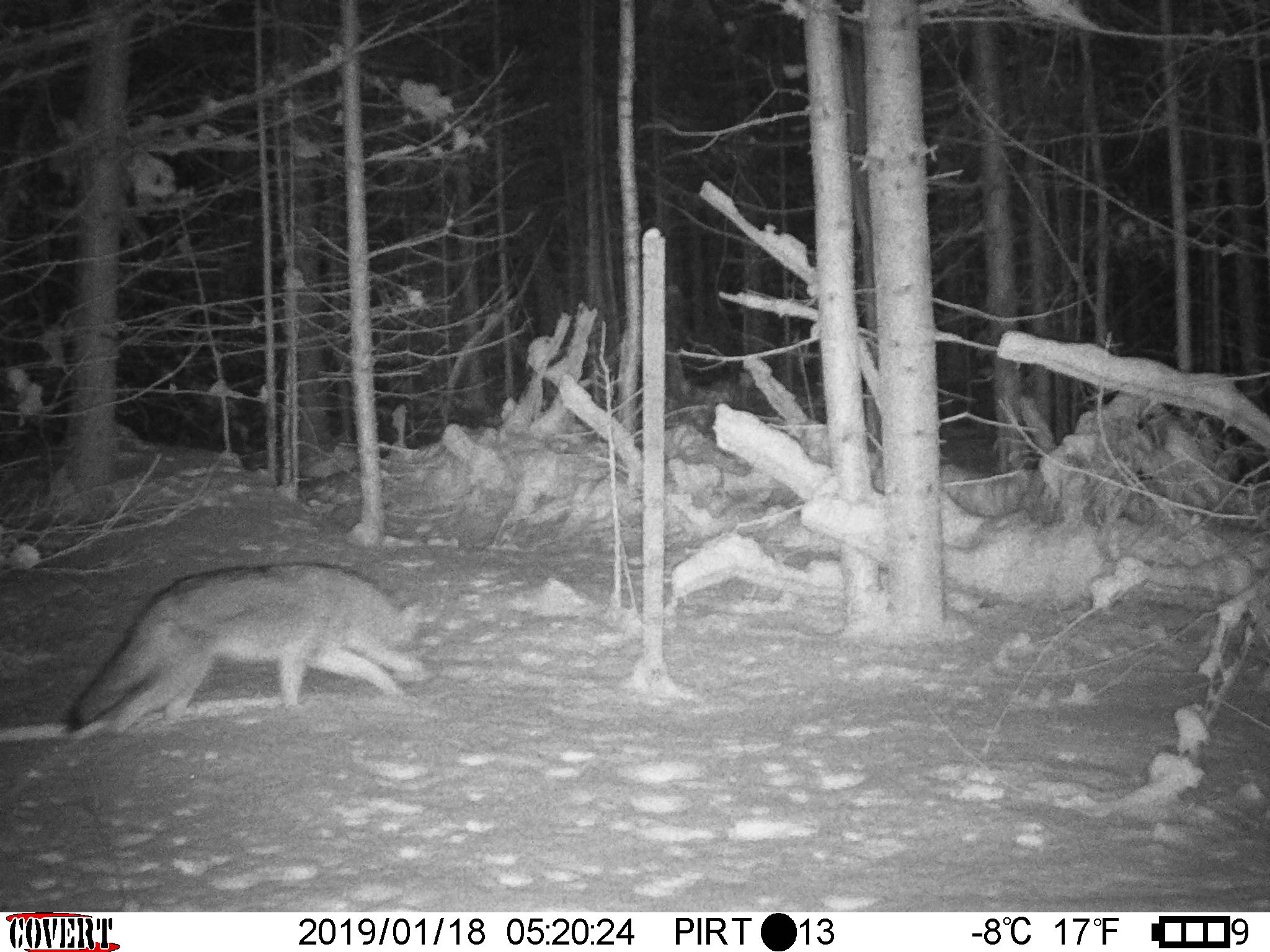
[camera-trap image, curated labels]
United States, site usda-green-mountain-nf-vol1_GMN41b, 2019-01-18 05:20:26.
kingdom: Animalia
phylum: Chordata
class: Mammalia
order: Carnivora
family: Canidae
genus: Canis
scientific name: Canis latrans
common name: coyote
Coyote (Canis latrans).